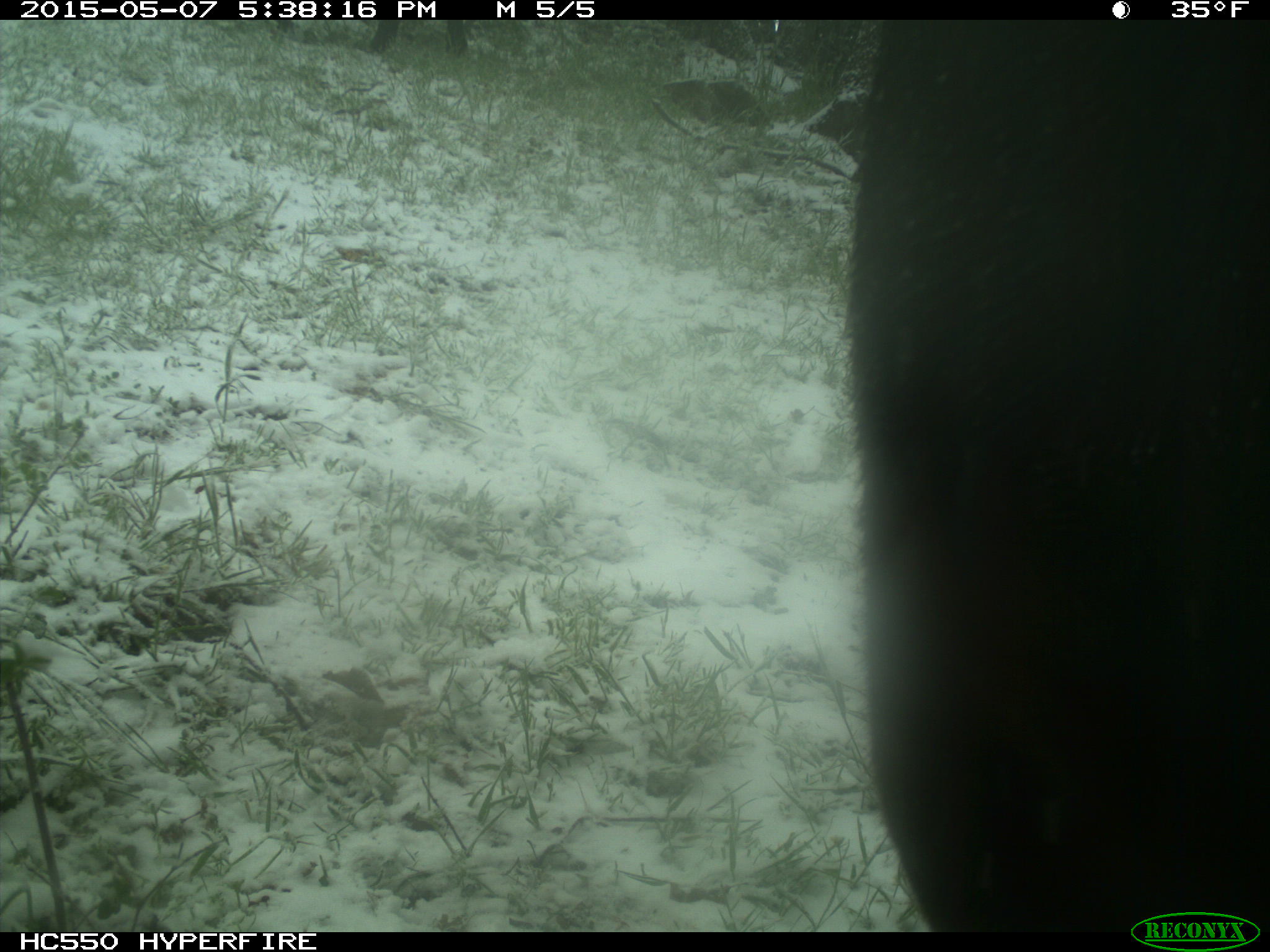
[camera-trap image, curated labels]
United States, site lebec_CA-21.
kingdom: Animalia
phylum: Chordata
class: Mammalia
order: Artiodactyla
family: Bovidae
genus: Bos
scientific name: Bos taurus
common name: domestic cow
Bos taurus (domestic cow).